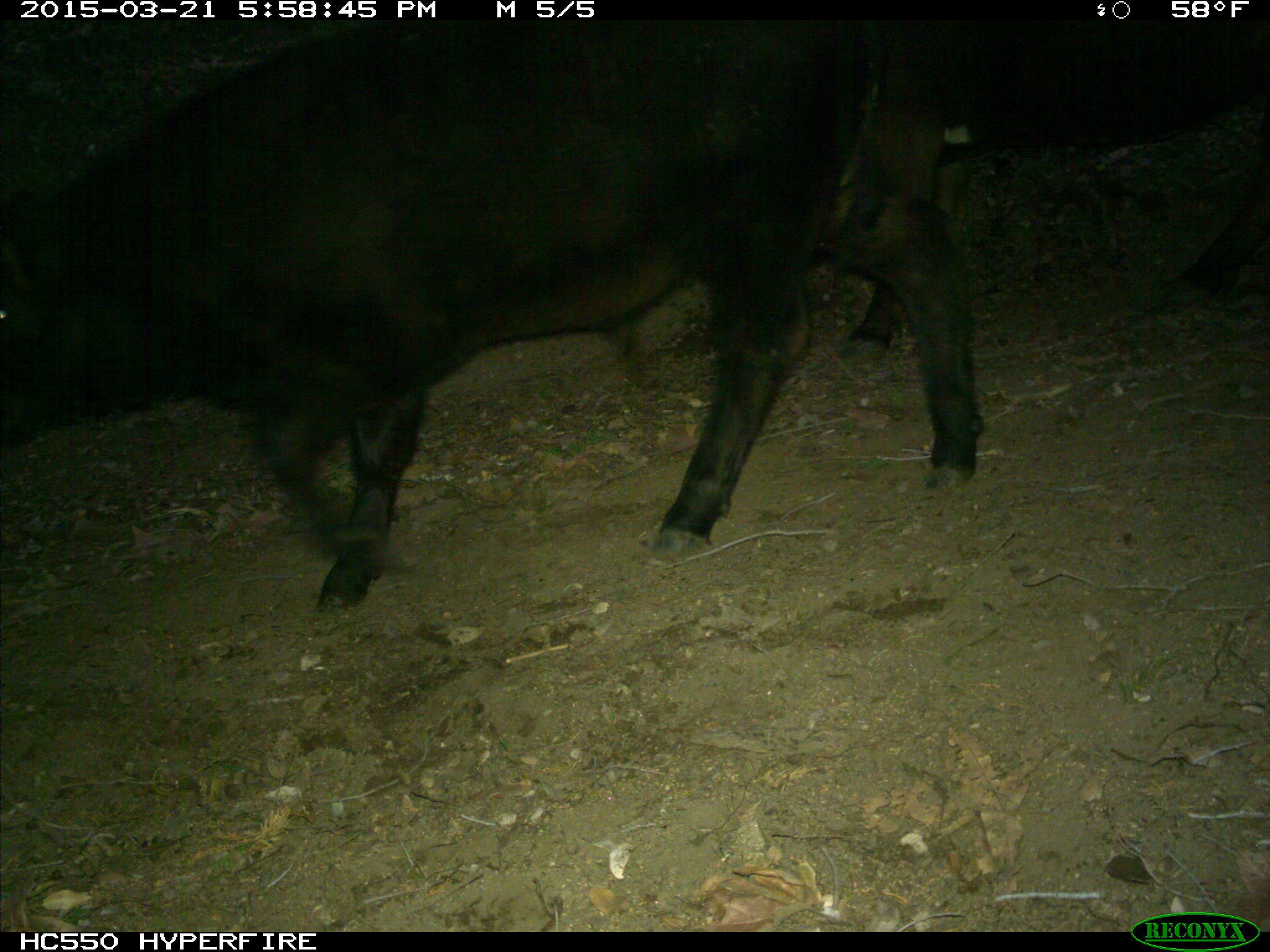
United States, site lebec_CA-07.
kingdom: Animalia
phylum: Chordata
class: Mammalia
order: Artiodactyla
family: Bovidae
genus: Bos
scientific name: Bos taurus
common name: domestic cow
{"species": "Bos taurus (domestic cow)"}